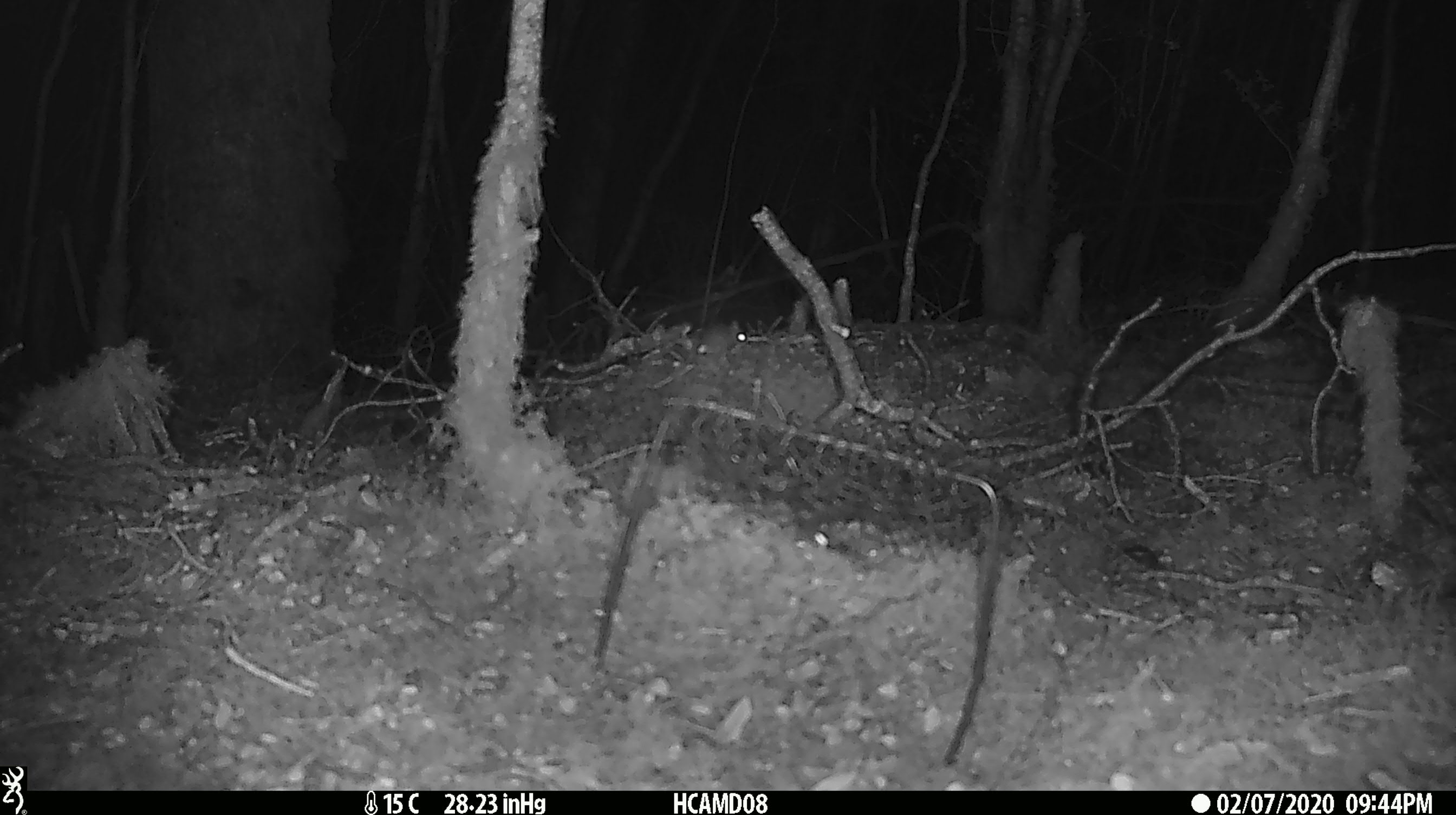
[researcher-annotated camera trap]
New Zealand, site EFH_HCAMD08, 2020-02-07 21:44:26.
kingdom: Animalia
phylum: Chordata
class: Mammalia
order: Rodentia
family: Muridae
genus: Mus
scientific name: Mus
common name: mouse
Mouse (Mus).